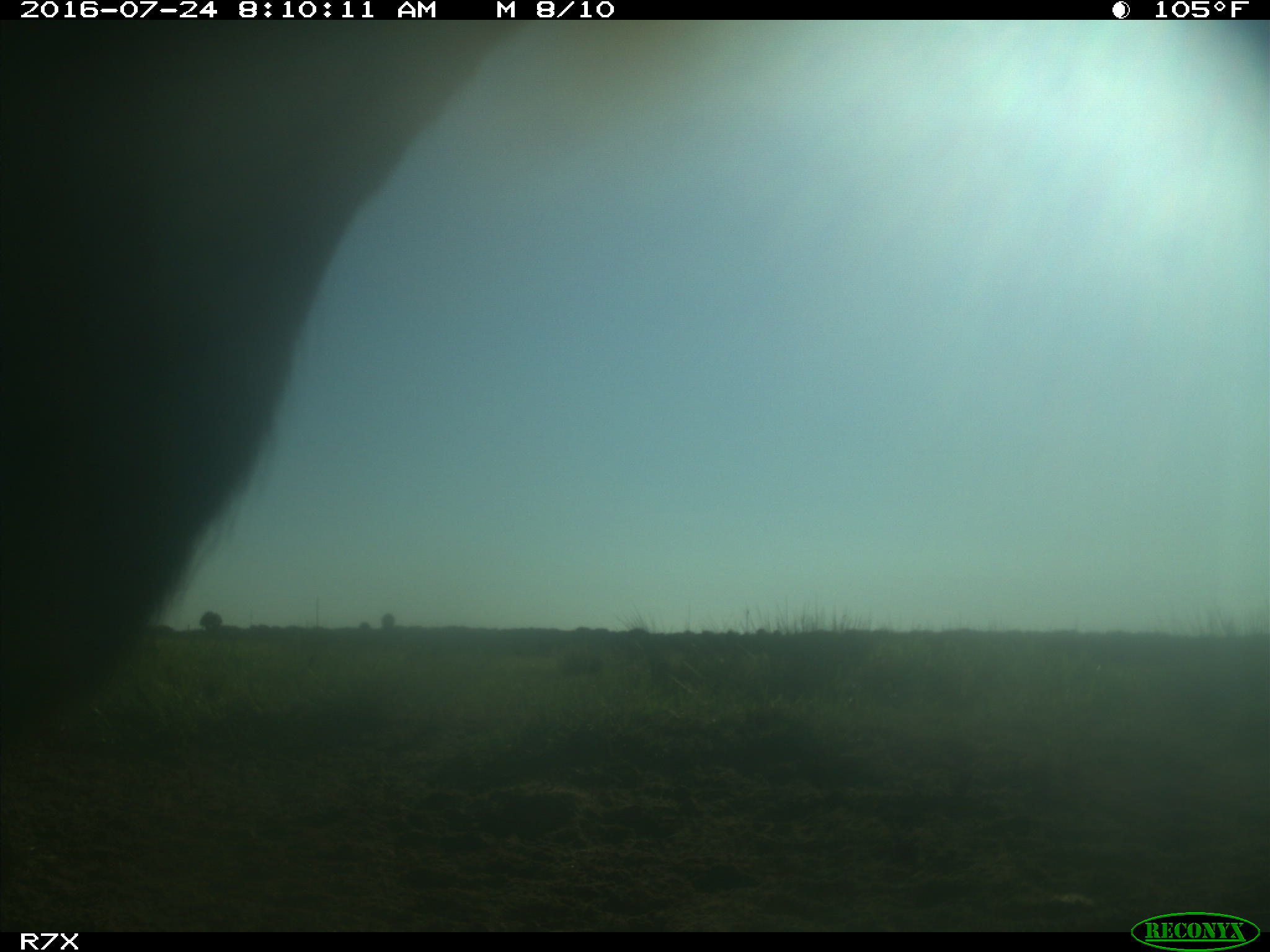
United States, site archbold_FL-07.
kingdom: Animalia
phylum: Chordata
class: Mammalia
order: Artiodactyla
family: Bovidae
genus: Bos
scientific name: Bos taurus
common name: domestic cow